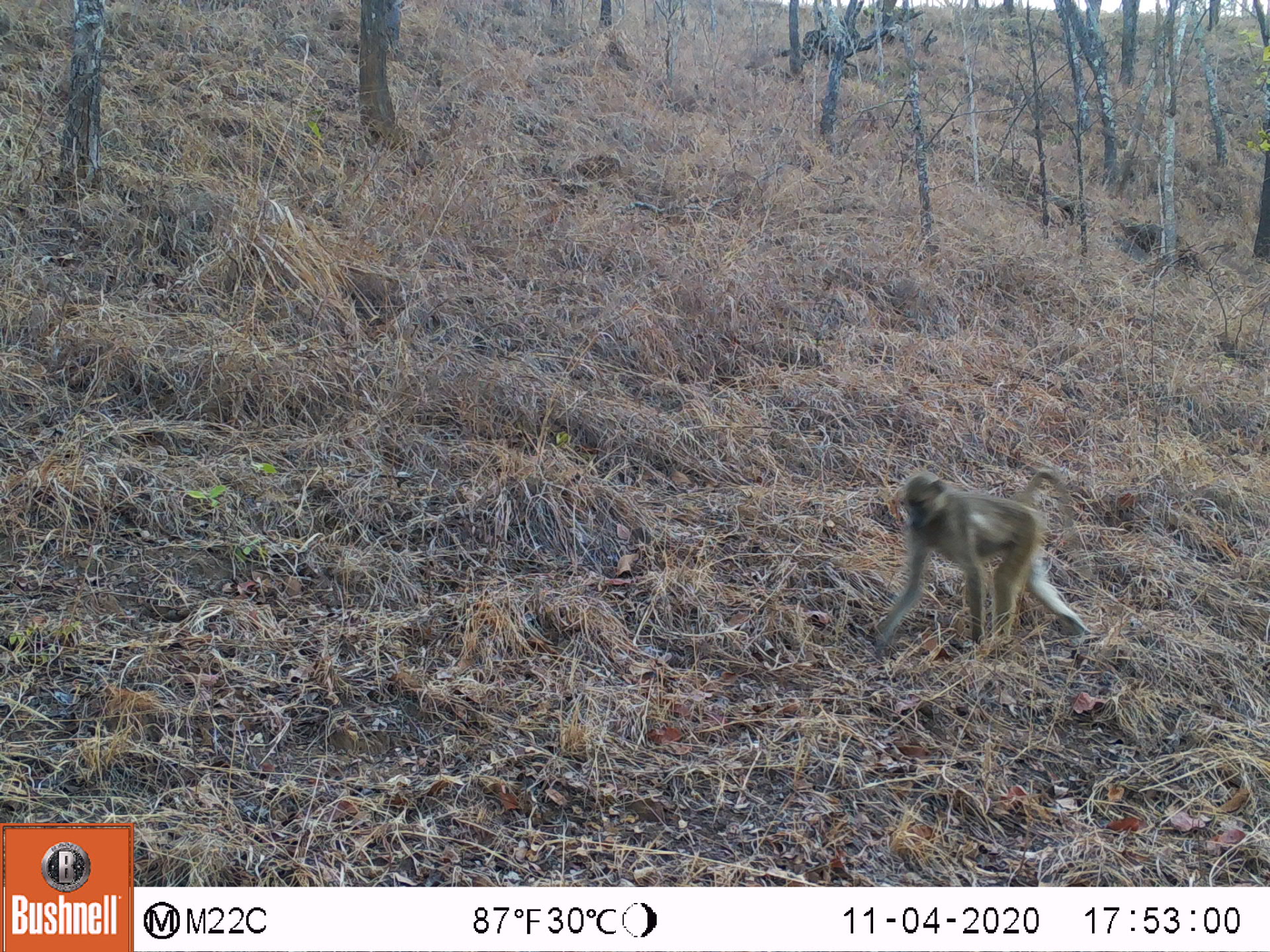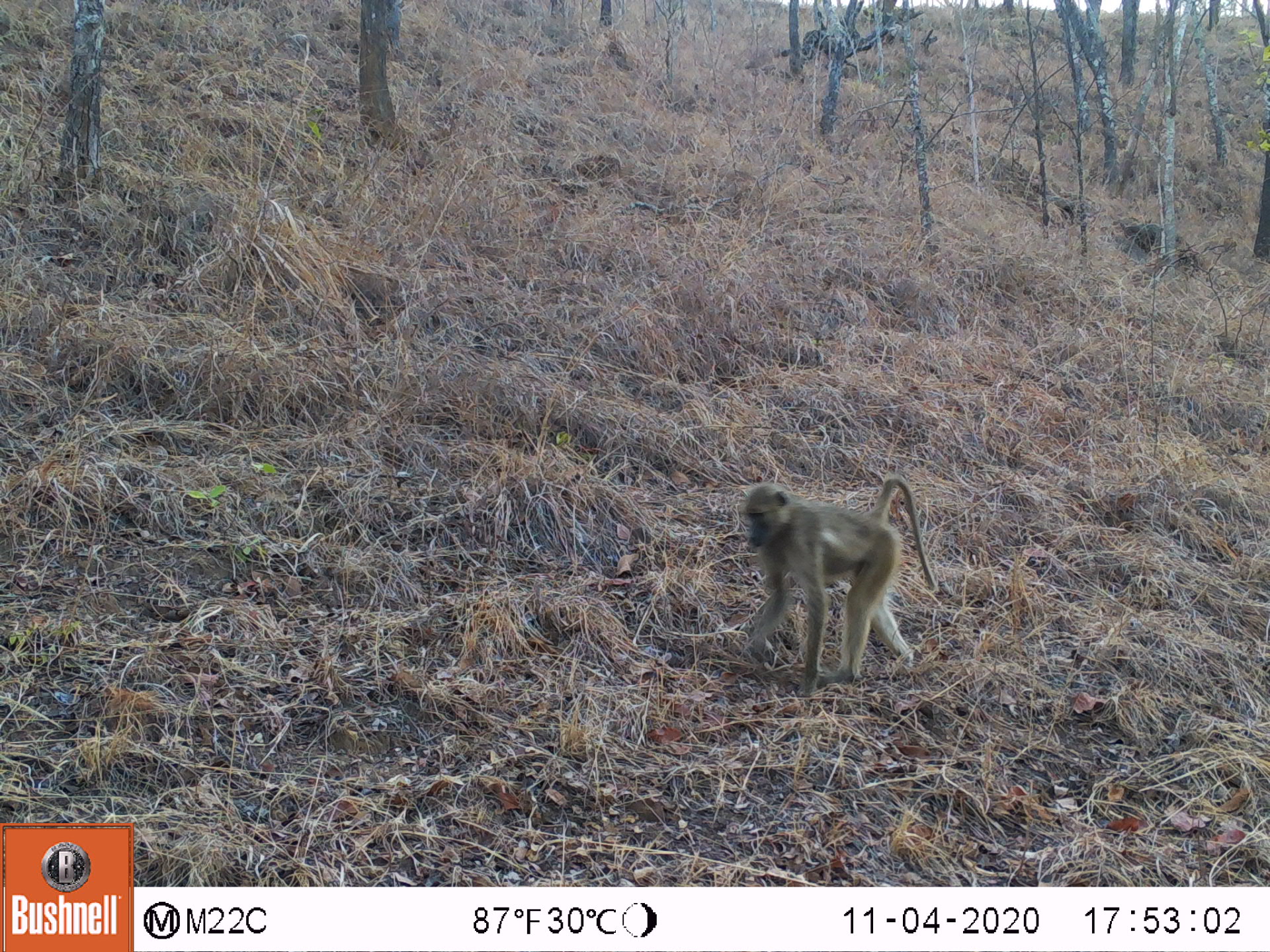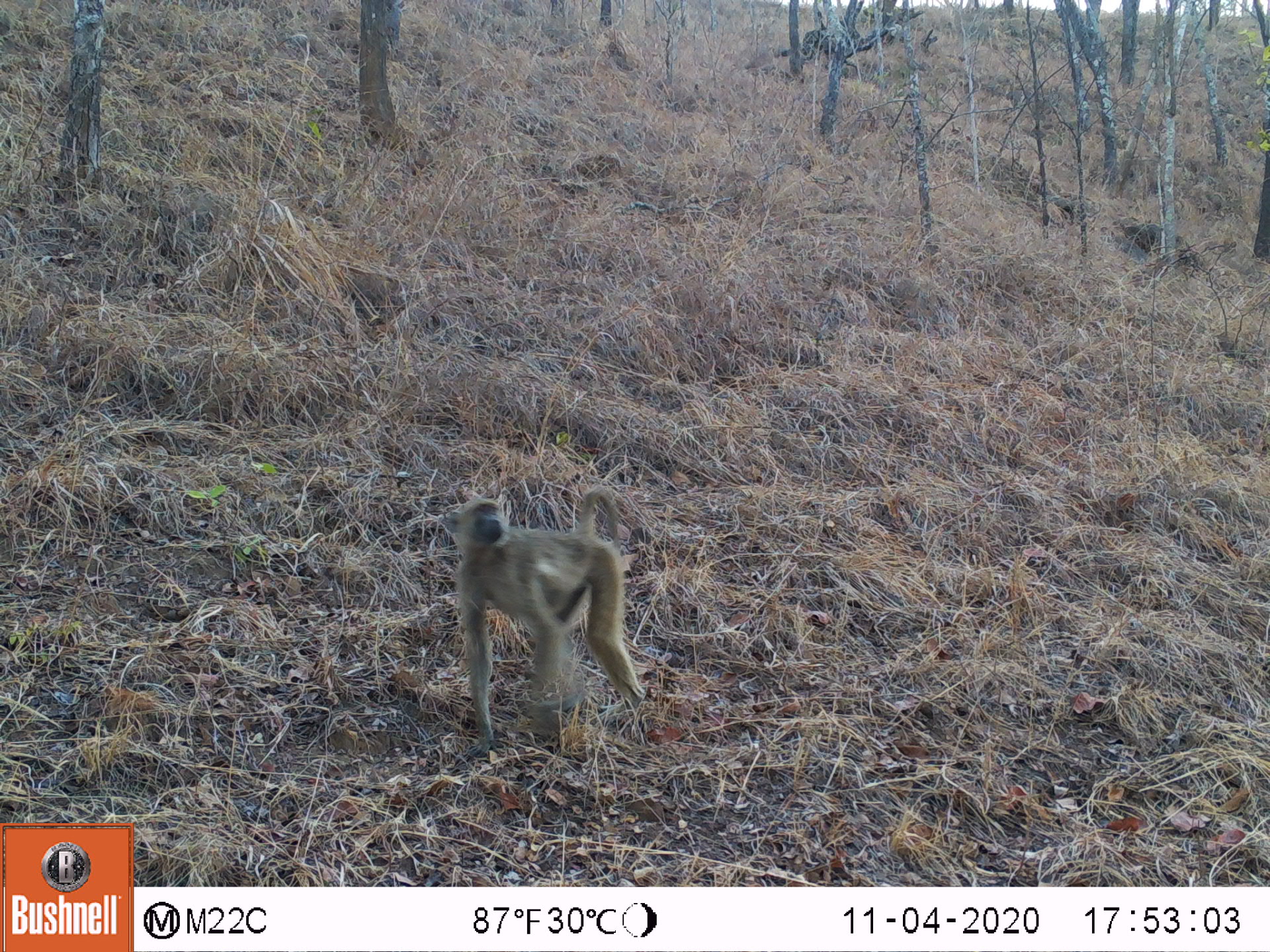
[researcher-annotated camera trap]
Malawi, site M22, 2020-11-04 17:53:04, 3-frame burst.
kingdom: Animalia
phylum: Chordata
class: Mammalia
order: Primates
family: Cercopithecidae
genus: Papio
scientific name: Papio cynocephalus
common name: yellow baboon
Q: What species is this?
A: Yellow baboon (Papio cynocephalus).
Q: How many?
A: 1.